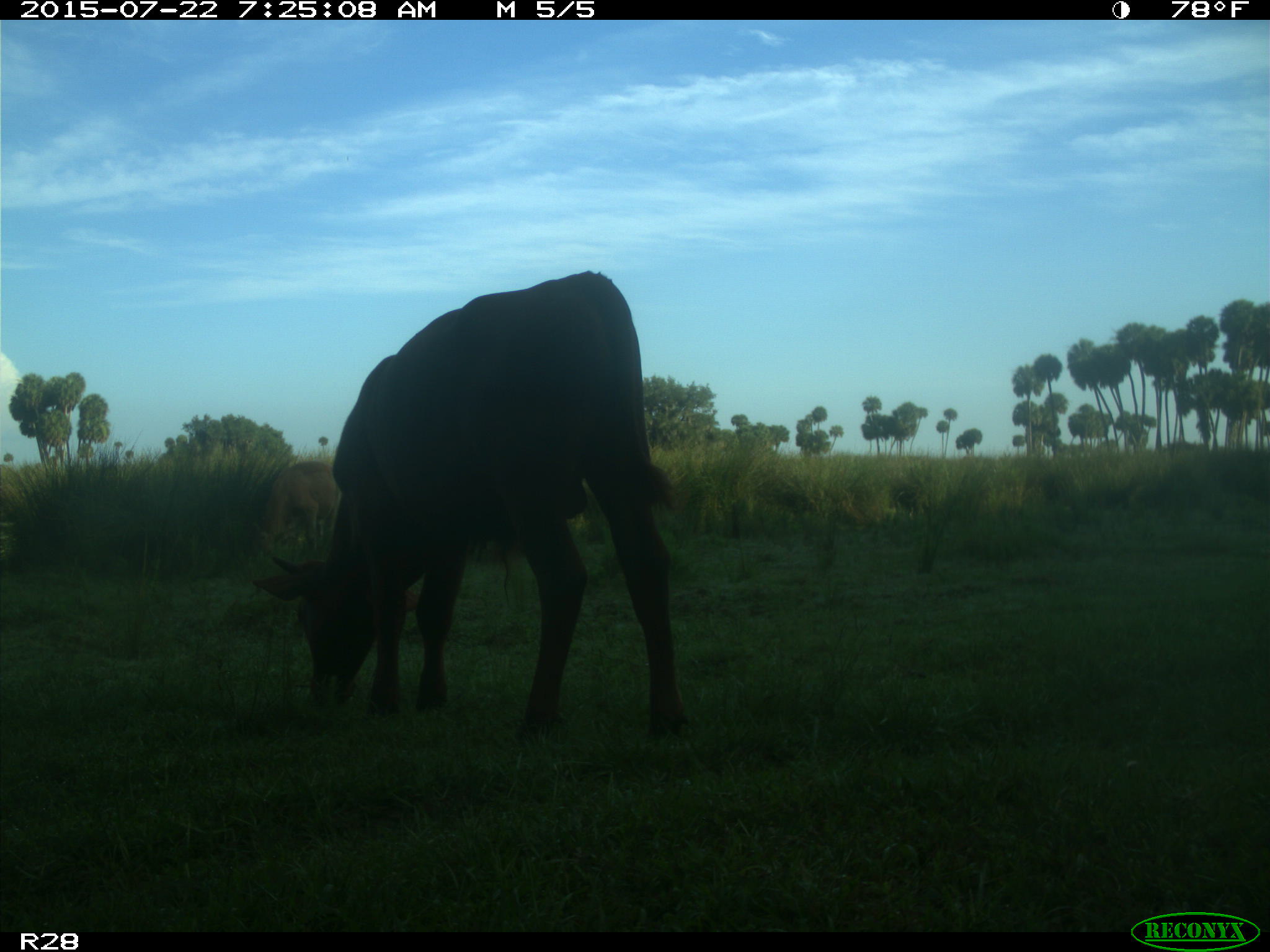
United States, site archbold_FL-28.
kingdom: Animalia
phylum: Chordata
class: Mammalia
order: Artiodactyla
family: Bovidae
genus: Bos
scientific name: Bos taurus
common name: domestic cow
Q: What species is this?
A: Bos taurus (domestic cow).